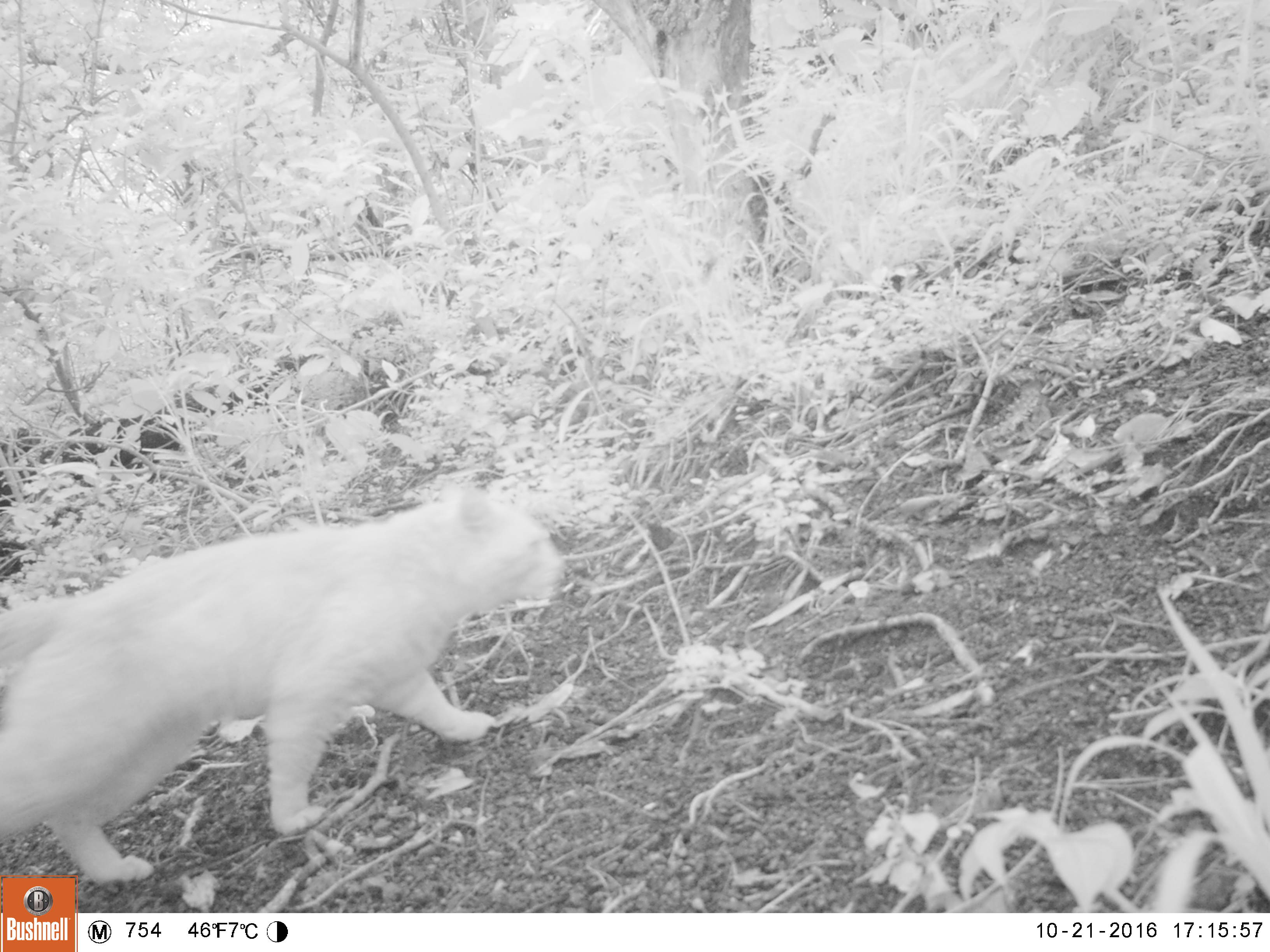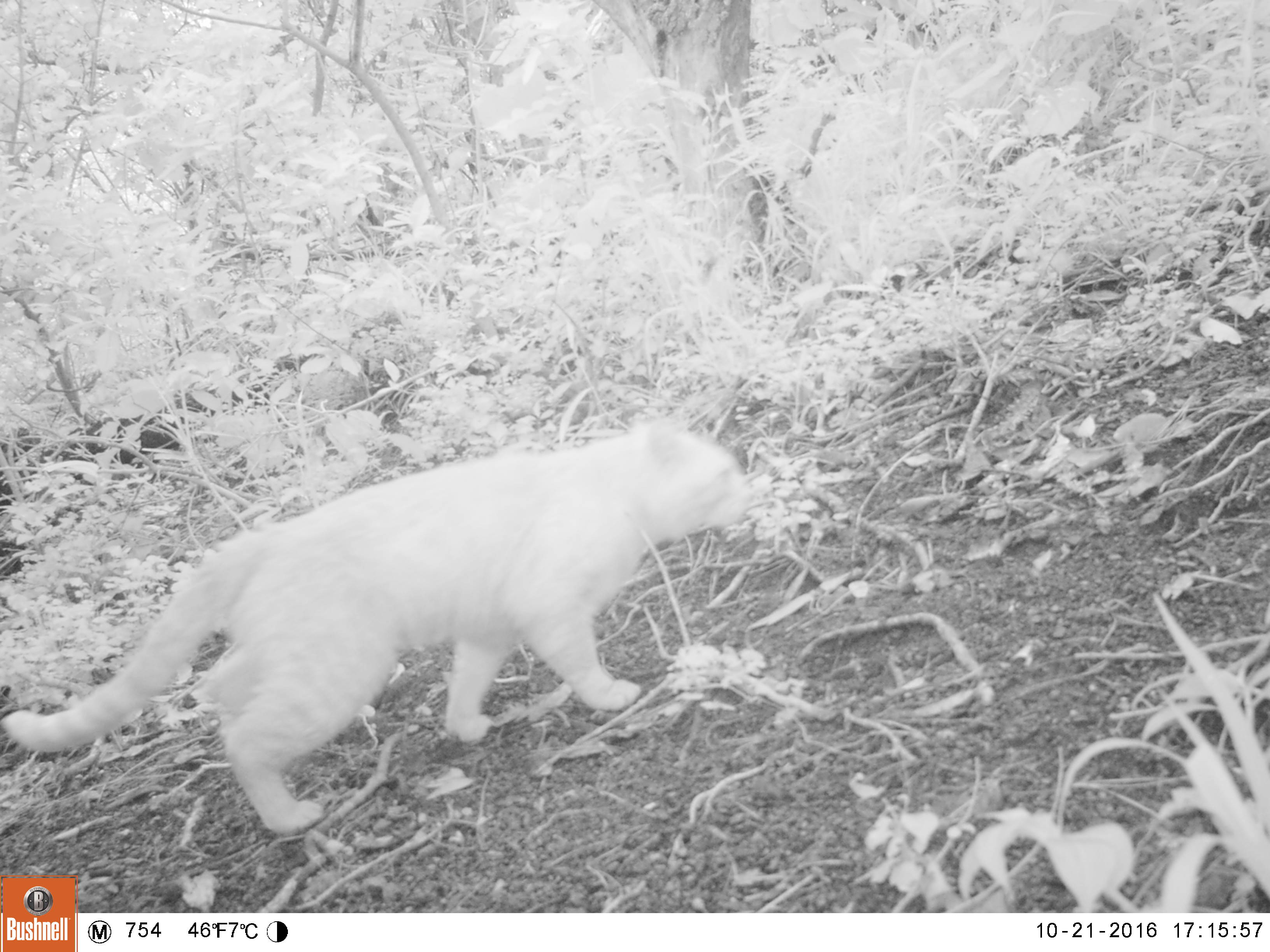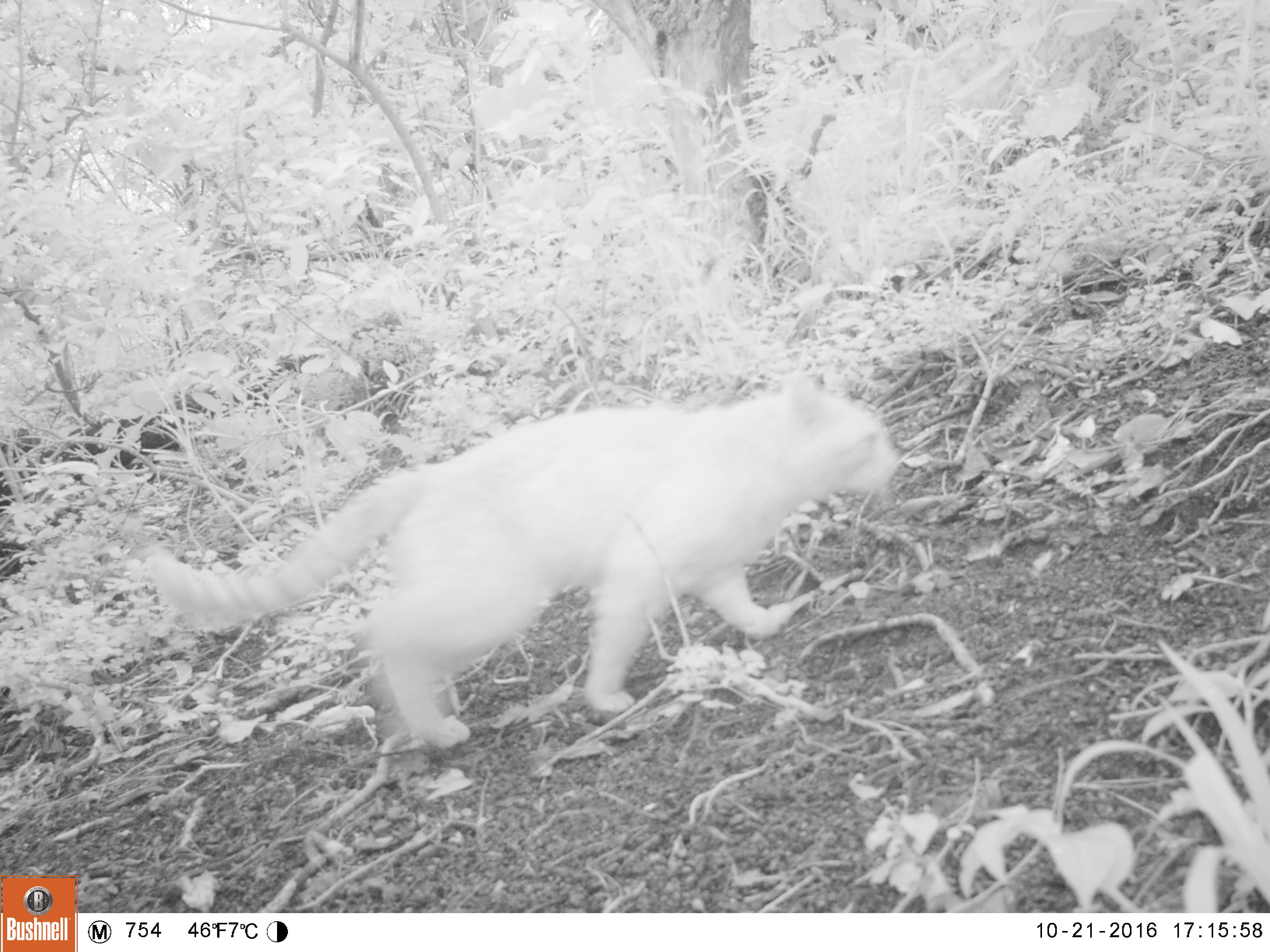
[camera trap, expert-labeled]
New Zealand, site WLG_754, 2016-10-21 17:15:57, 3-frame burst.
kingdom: Animalia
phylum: Chordata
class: Mammalia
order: Carnivora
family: Felidae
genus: Felis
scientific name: Felis catus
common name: domestic cat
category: cat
Cat (domestic cat) (Felis catus).